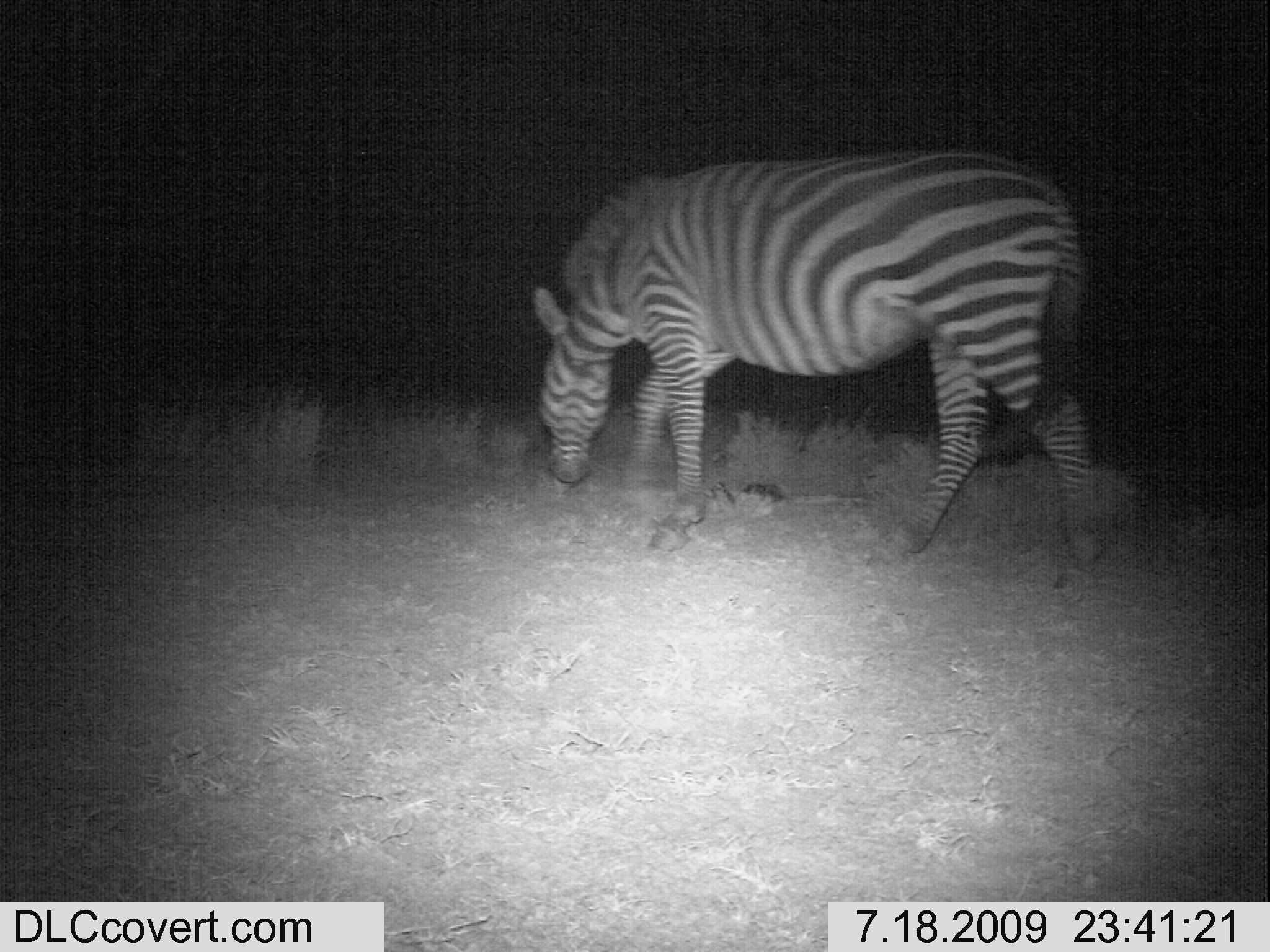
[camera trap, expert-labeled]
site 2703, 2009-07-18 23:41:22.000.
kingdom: Animalia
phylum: Chordata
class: Mammalia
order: Perissodactyla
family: Equidae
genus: Equus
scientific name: Equus quagga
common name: plains zebra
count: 1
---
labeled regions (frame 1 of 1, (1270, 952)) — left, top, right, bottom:
equus quagga: 528, 146, 1101, 565